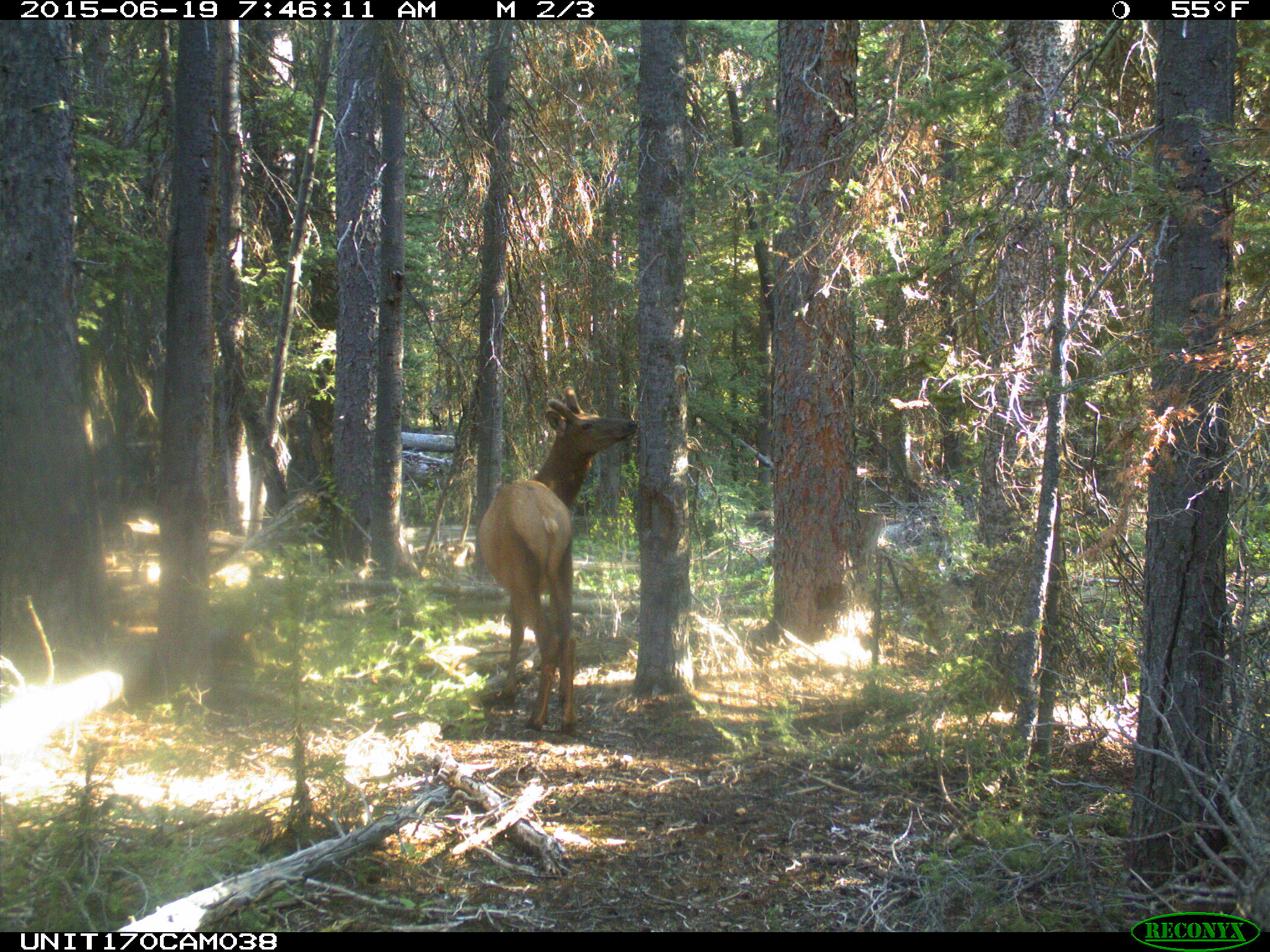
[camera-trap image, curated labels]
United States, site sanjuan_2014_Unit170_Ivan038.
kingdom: Animalia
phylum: Chordata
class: Mammalia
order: Artiodactyla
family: Cervidae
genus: Cervus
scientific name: Cervus elaphus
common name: red deer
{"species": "Cervus elaphus (red deer)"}